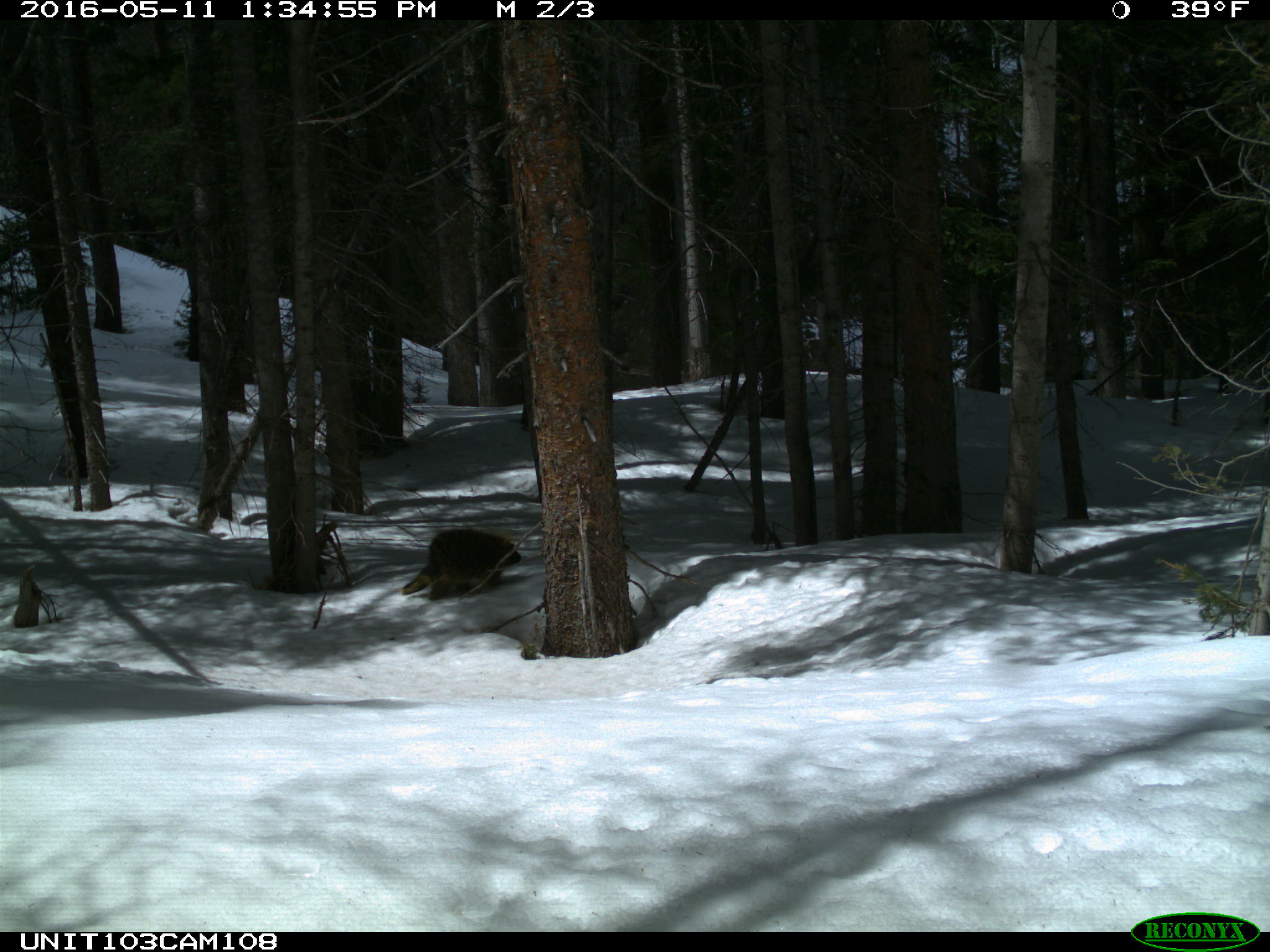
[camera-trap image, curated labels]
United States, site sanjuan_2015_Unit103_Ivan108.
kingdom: Animalia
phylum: Chordata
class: Mammalia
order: Rodentia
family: Erethizontidae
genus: Erethizon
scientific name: Erethizon dorsatum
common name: north american porcupine